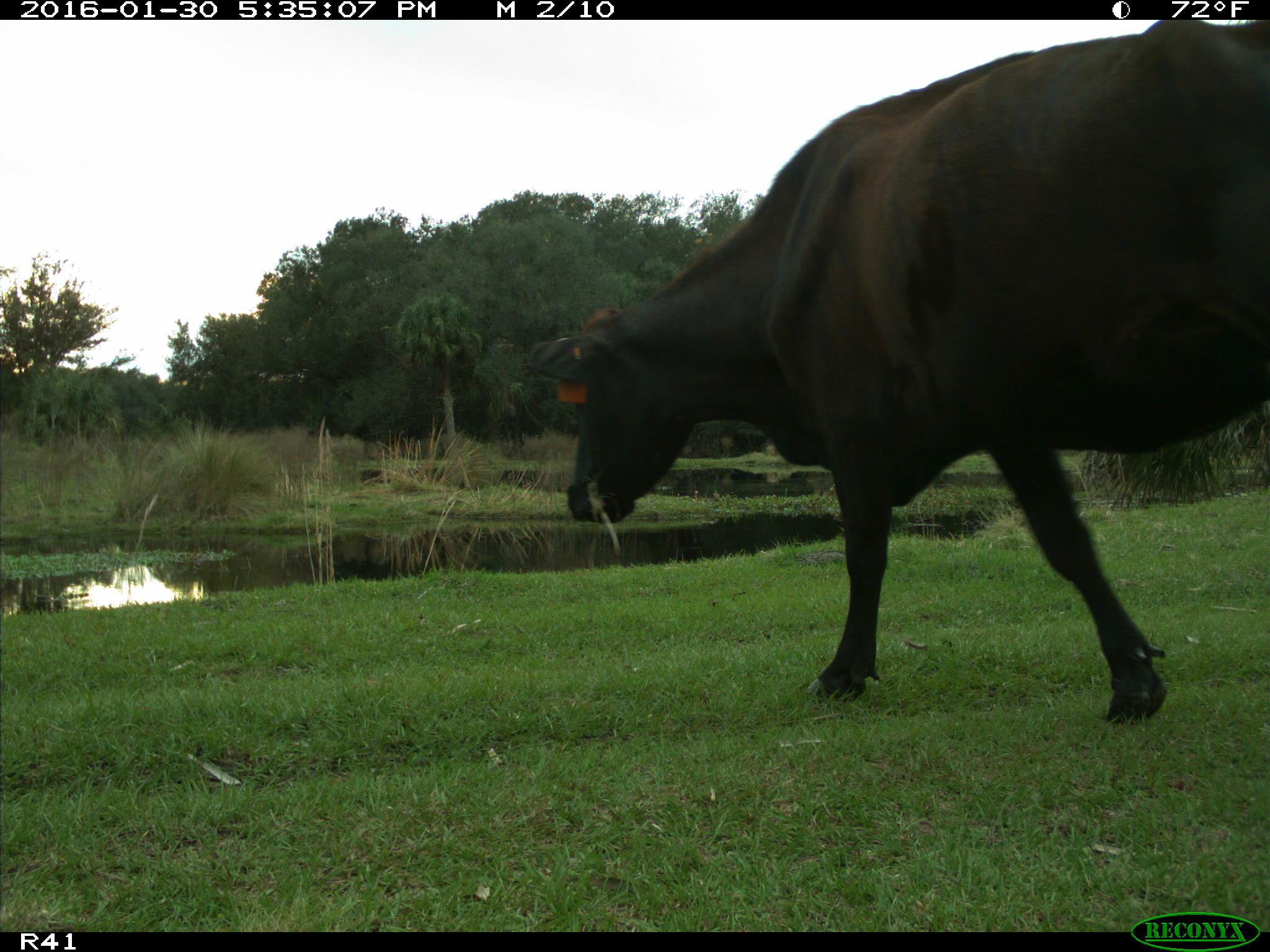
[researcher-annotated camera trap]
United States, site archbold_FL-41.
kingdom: Animalia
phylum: Chordata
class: Mammalia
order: Artiodactyla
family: Bovidae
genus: Bos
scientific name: Bos taurus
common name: domestic cow